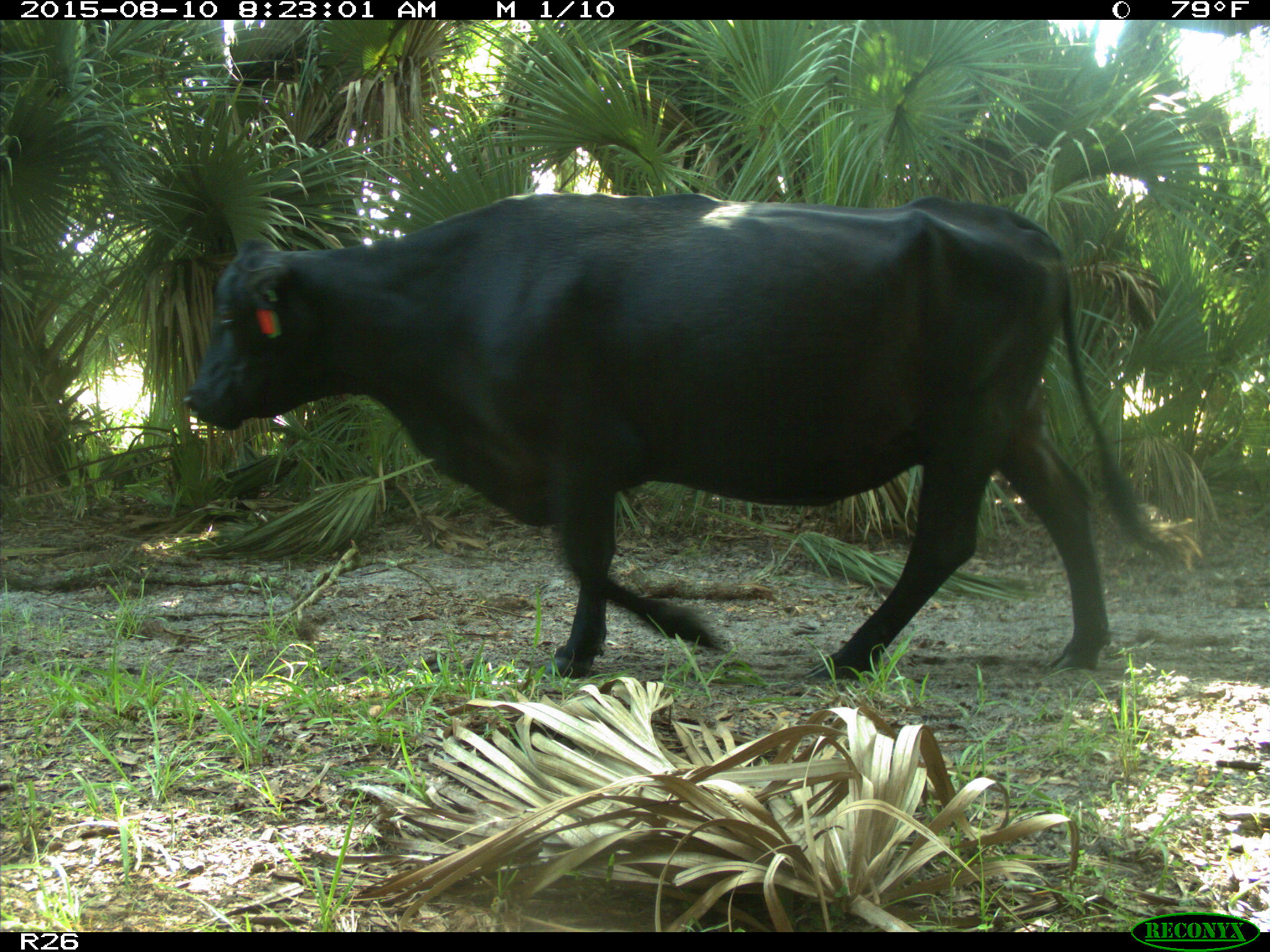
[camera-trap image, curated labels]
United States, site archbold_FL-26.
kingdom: Animalia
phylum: Chordata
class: Mammalia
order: Artiodactyla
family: Bovidae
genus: Bos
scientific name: Bos taurus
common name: domestic cow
Bos taurus (domestic cow).